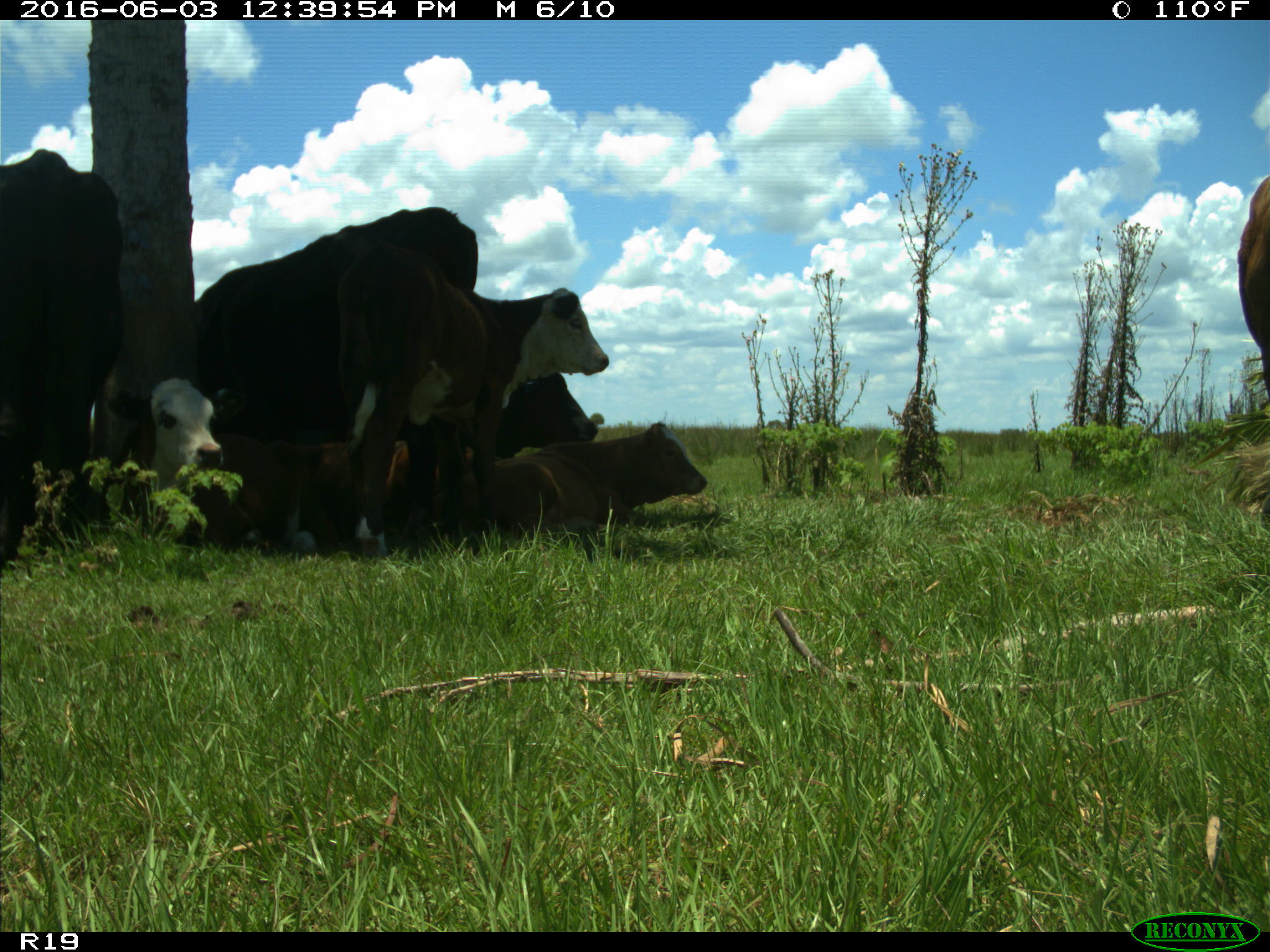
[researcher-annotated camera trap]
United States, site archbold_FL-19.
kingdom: Animalia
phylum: Chordata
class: Mammalia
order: Artiodactyla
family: Bovidae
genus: Bos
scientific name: Bos taurus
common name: domestic cow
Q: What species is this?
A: Bos taurus (domestic cow).